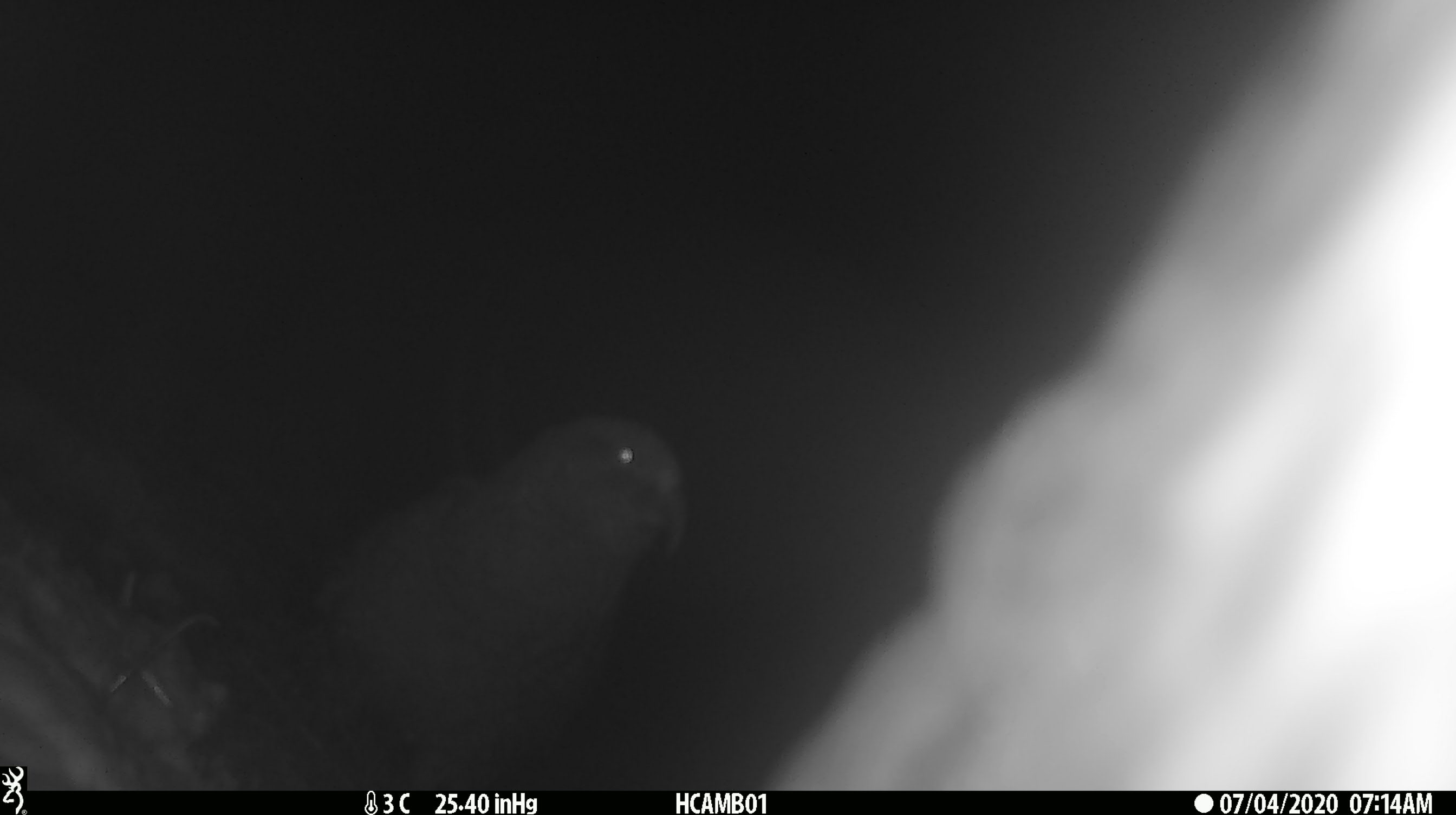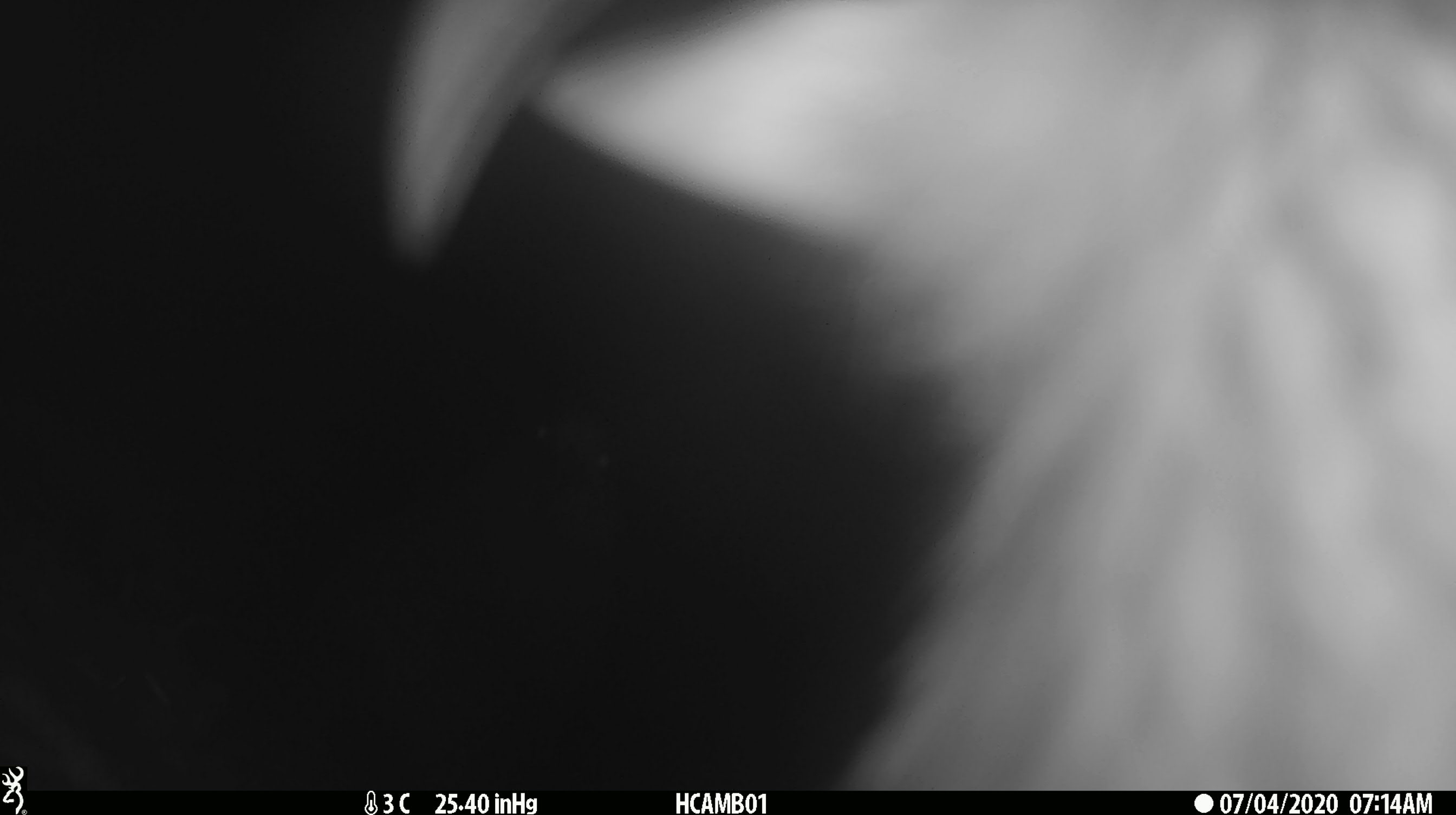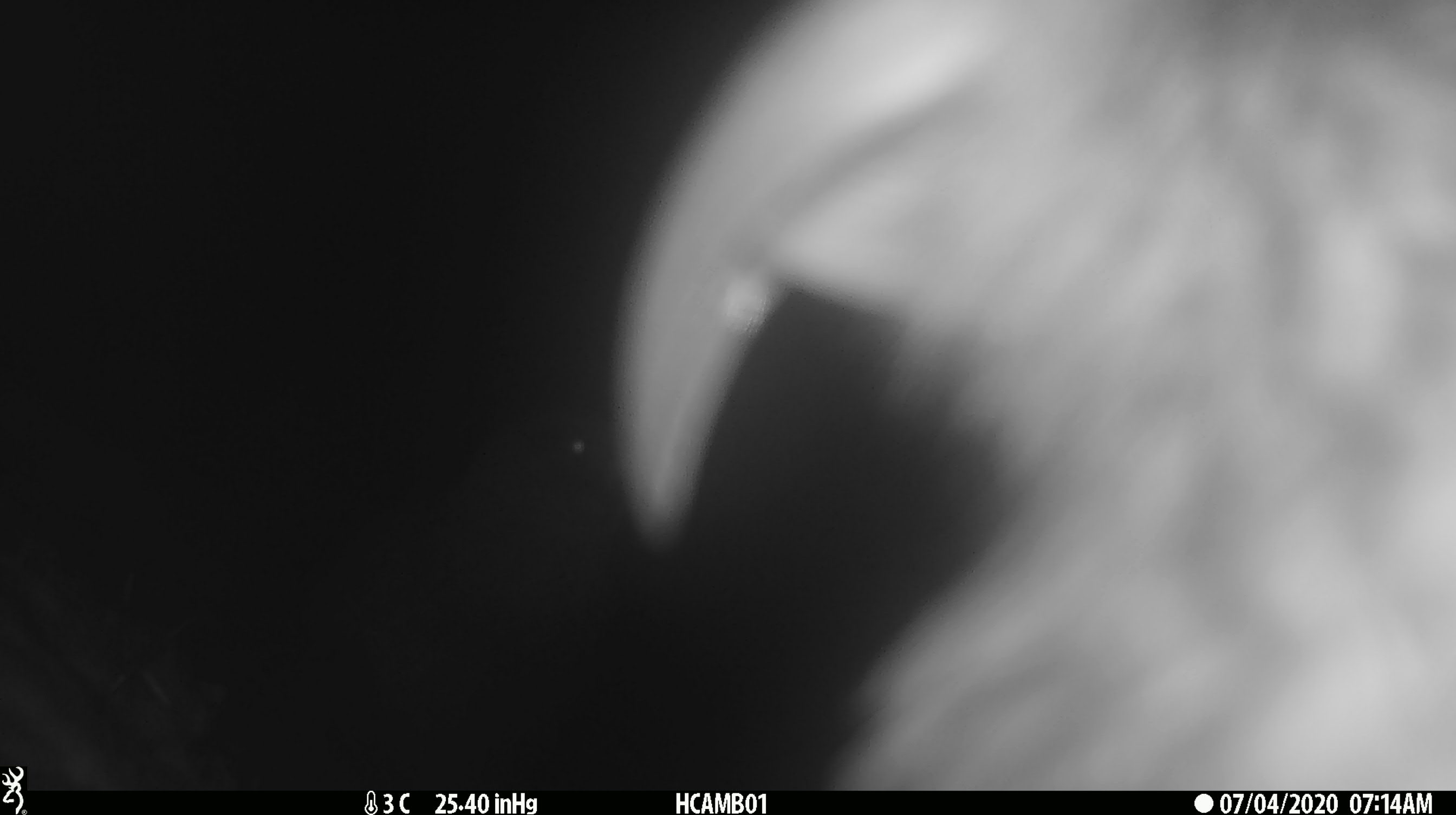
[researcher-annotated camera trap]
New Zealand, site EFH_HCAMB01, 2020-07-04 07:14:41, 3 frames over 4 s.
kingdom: Animalia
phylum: Chordata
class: Aves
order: Psittaciformes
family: Strigopidae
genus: Nestor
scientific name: Nestor notabilis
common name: kea